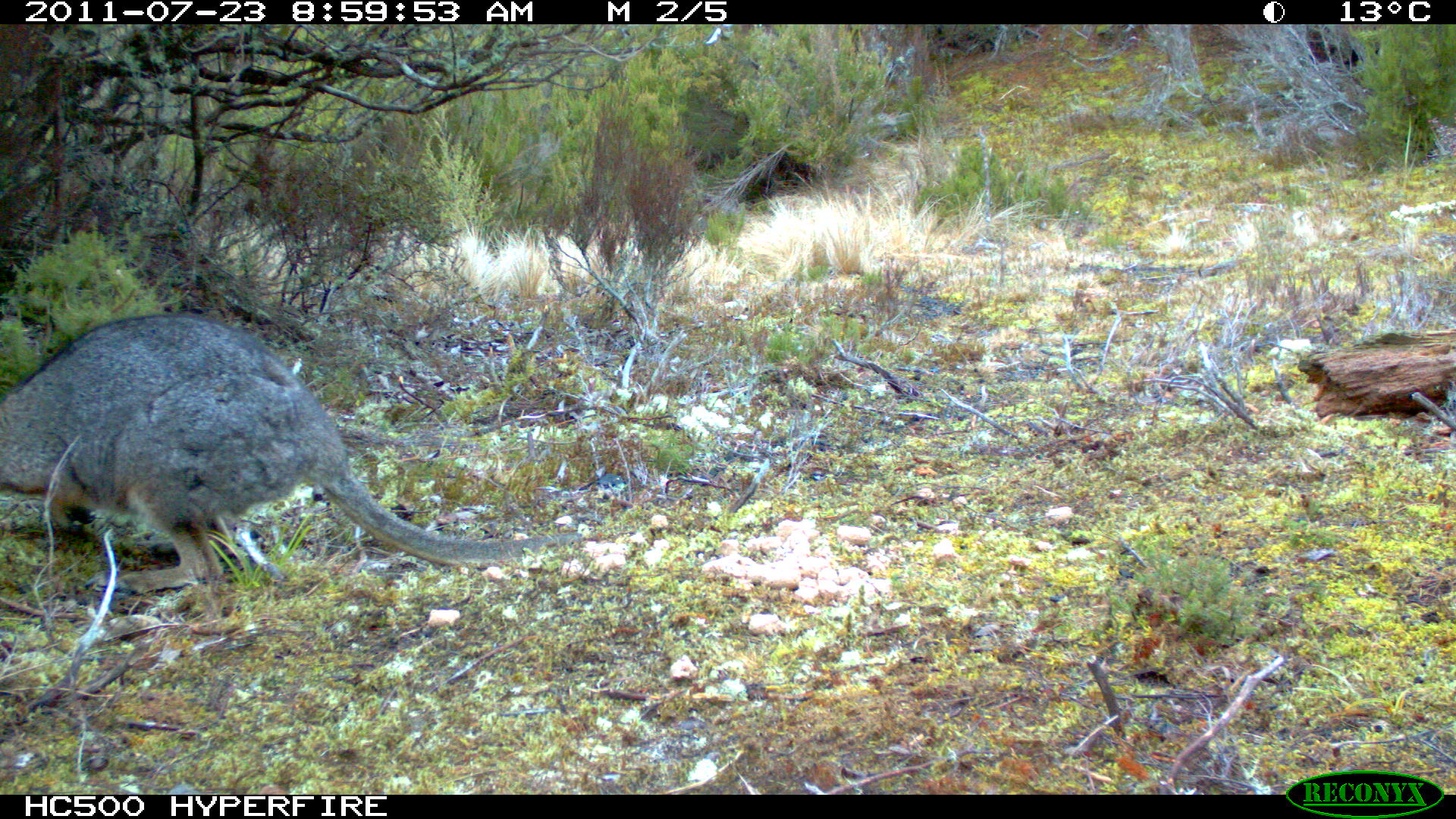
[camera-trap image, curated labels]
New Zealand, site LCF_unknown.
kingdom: Animalia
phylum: Chordata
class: Mammalia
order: Diprotodontia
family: Macropodidae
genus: Notamacropus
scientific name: Notamacropus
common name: wallaby